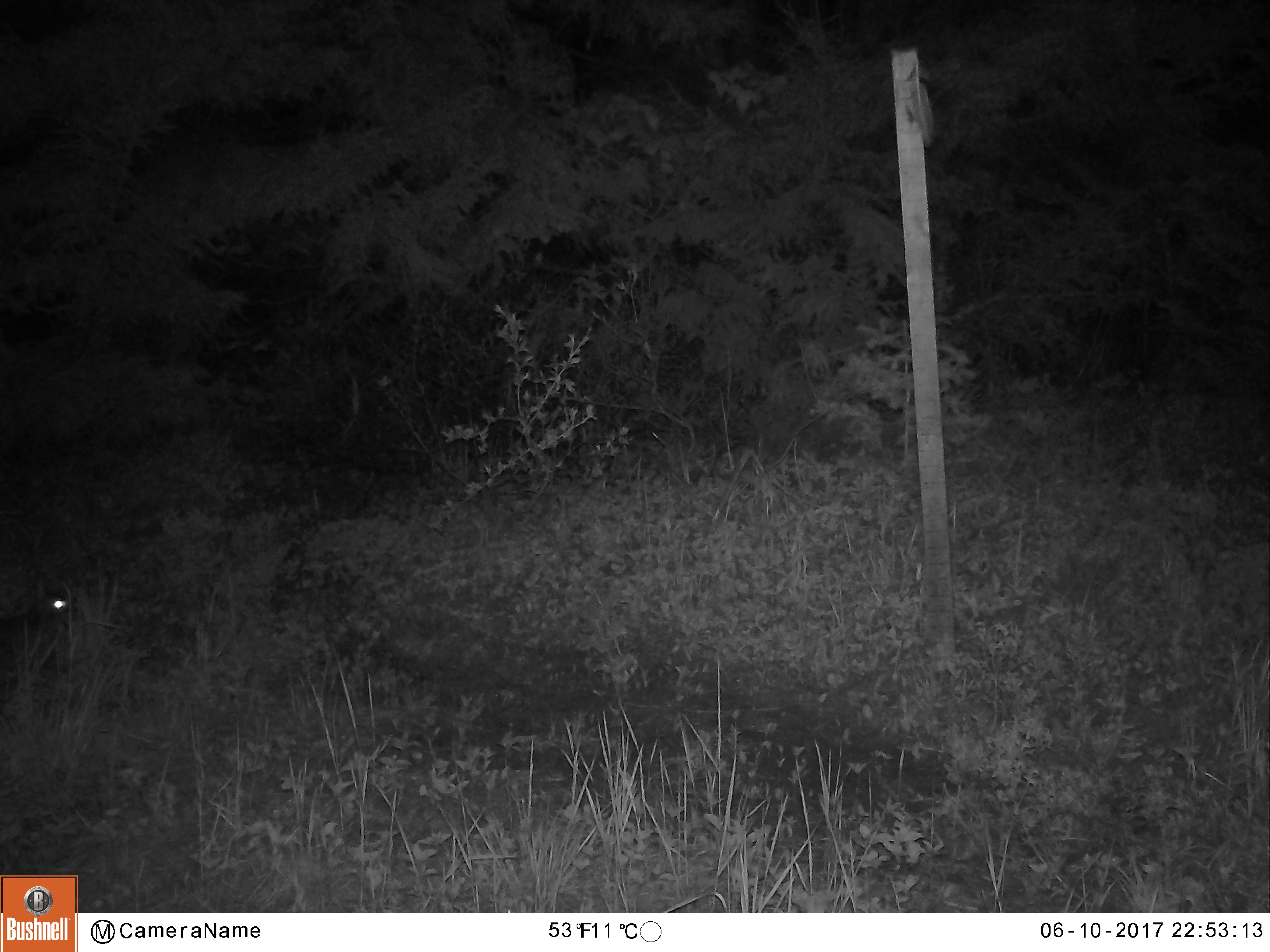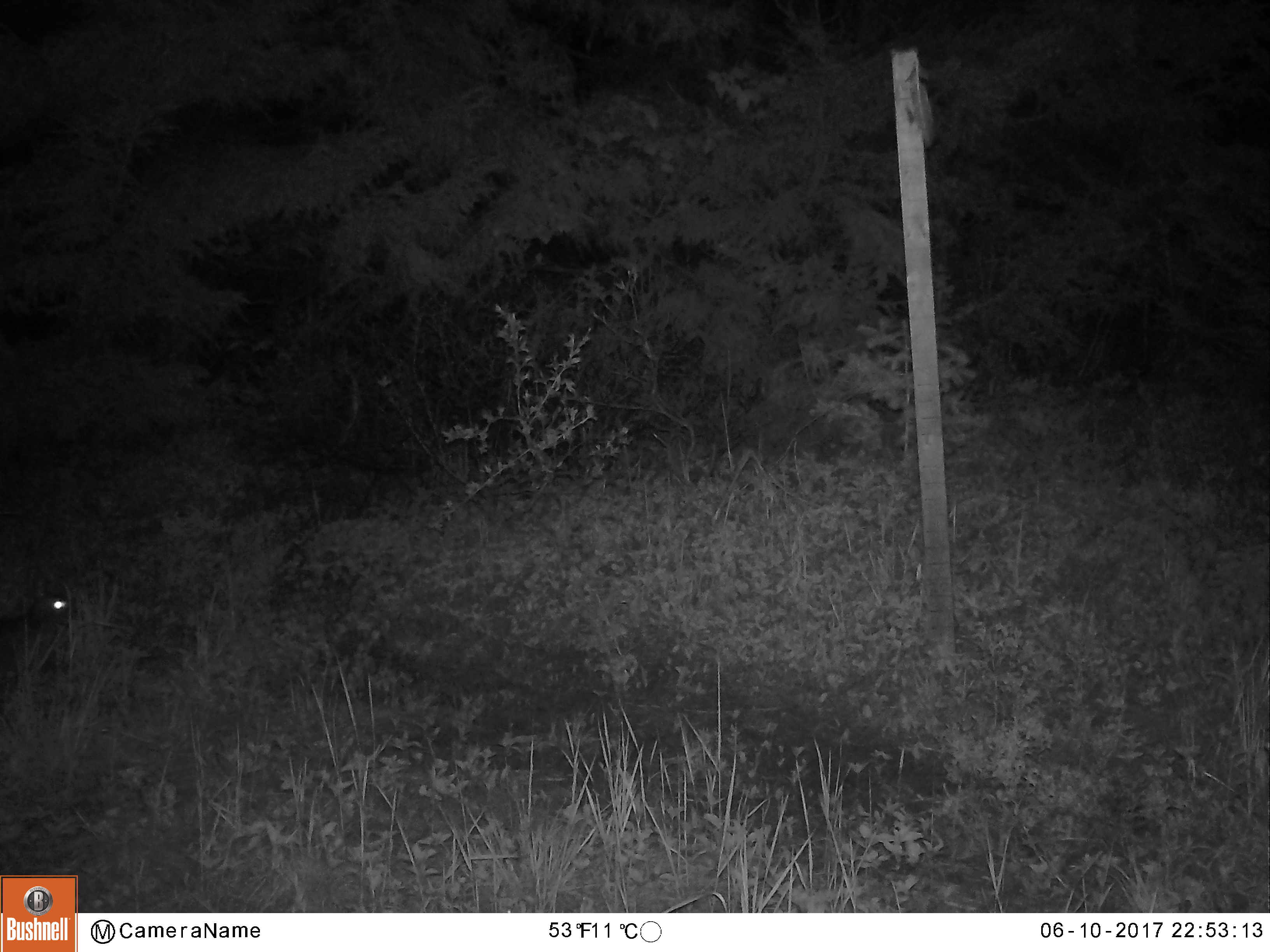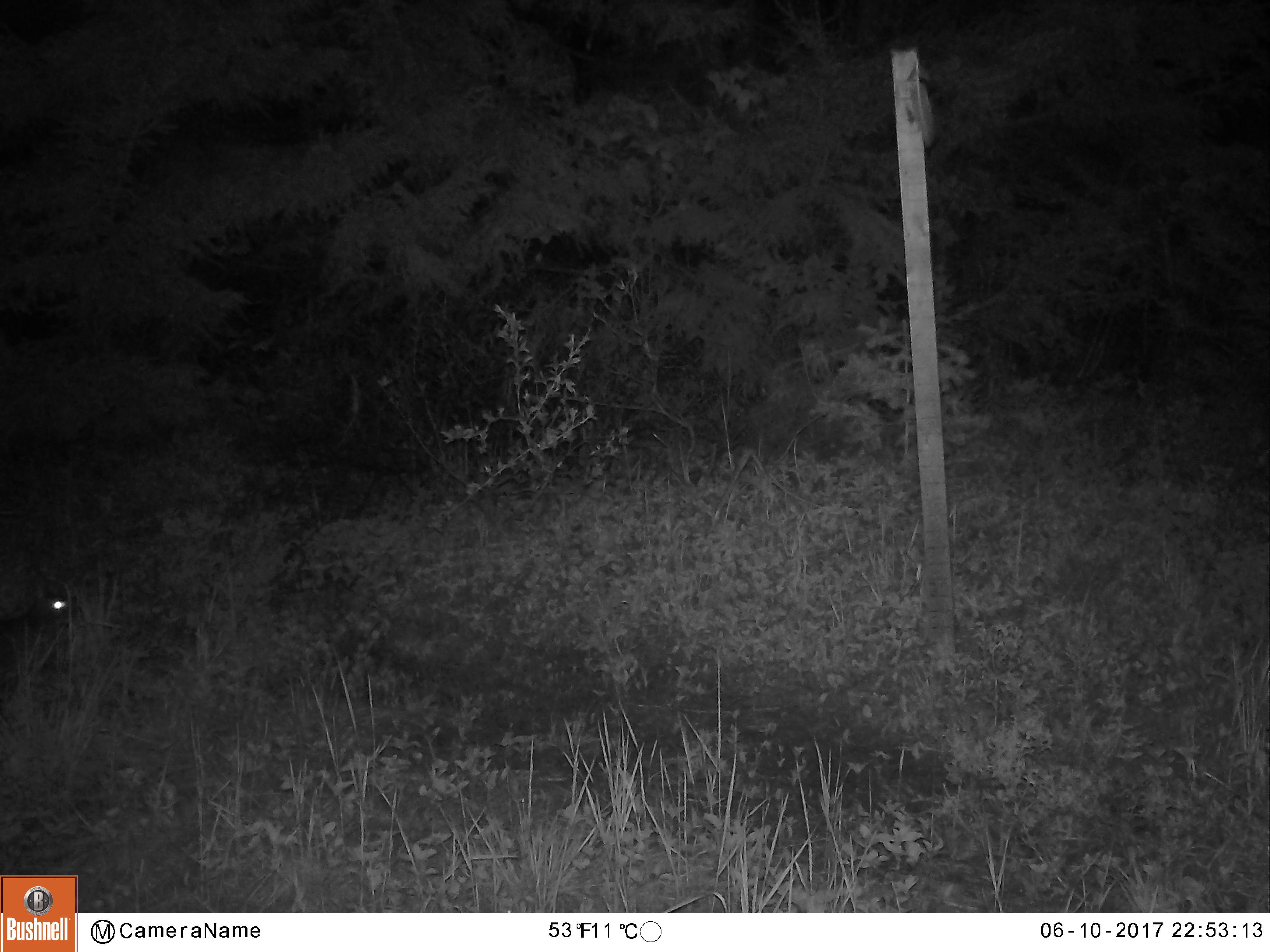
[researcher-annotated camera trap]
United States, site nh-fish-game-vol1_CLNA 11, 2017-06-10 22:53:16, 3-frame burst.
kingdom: Animalia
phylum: Chordata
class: Mammalia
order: Lagomorpha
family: Leporidae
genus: Lepus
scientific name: Lepus americanus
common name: snowshoe hare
Snowshoe hare (Lepus americanus).